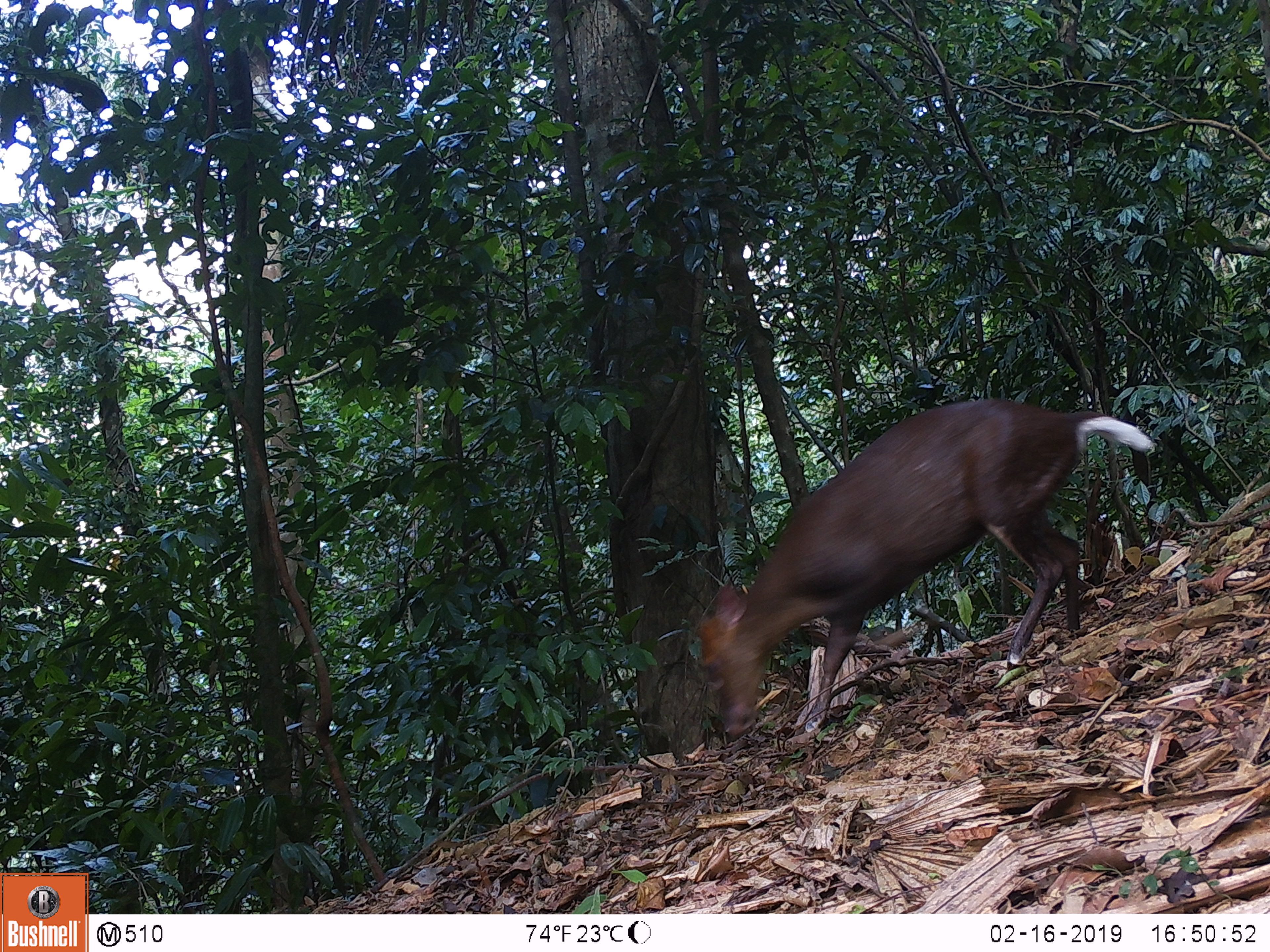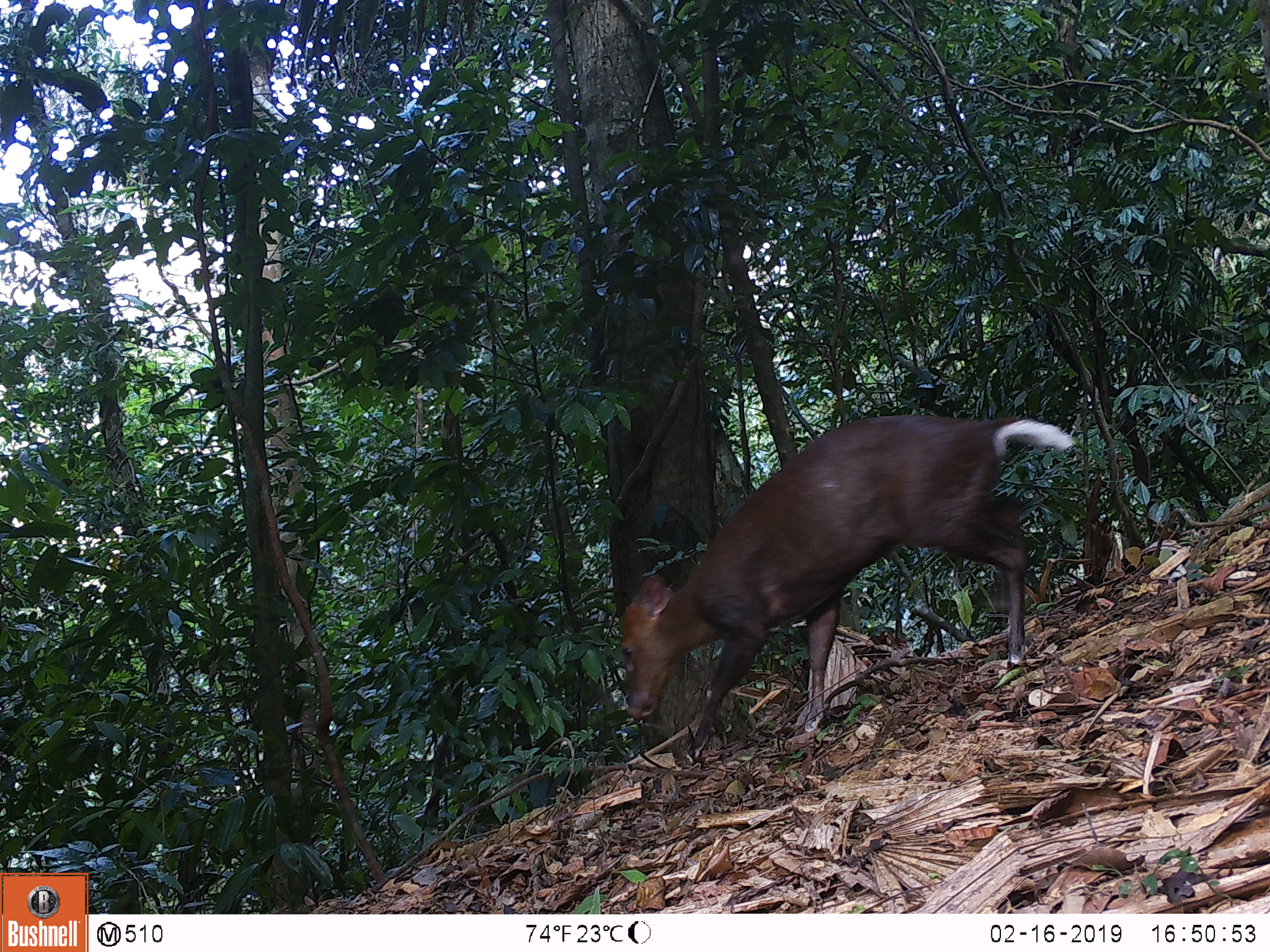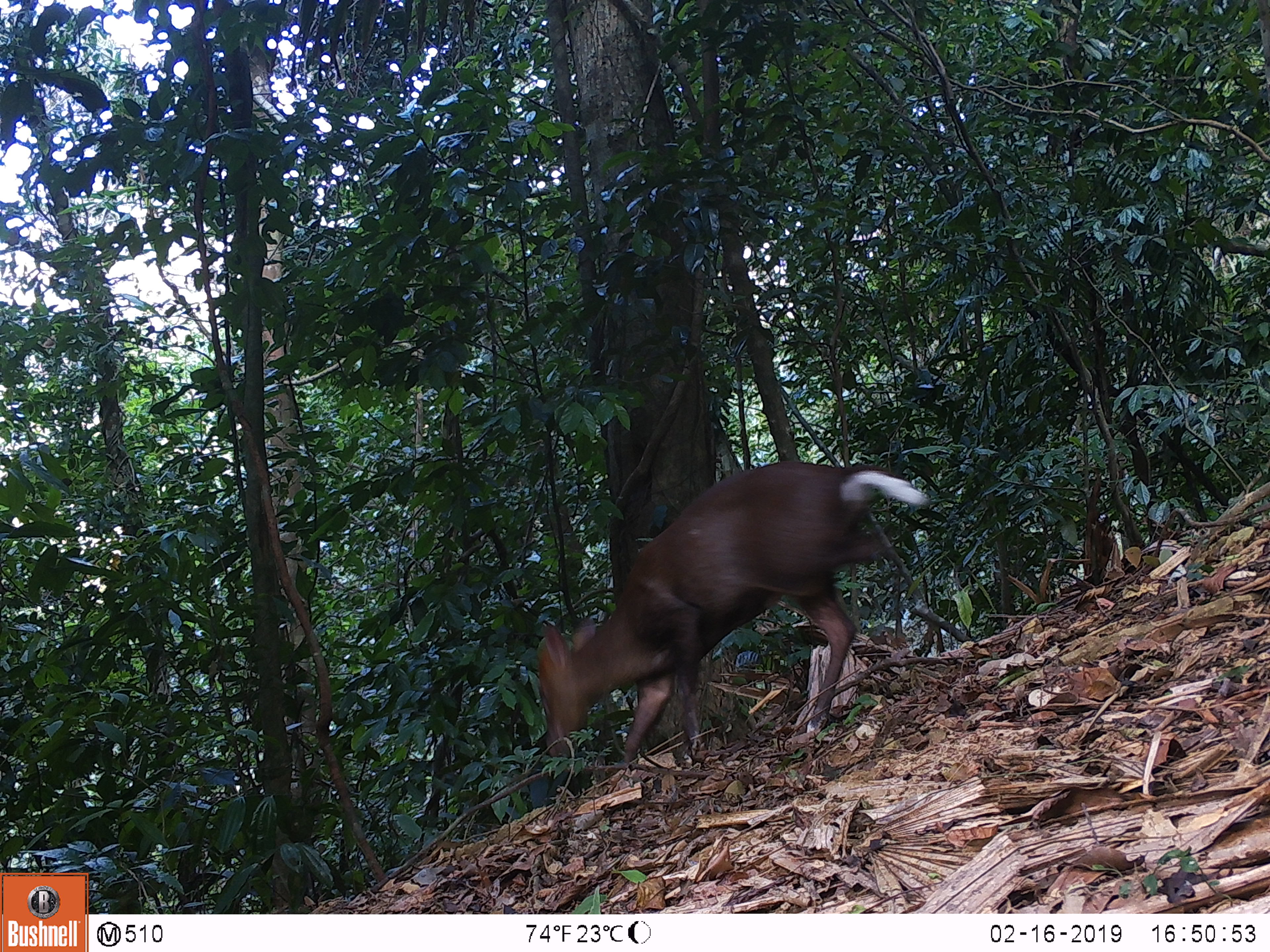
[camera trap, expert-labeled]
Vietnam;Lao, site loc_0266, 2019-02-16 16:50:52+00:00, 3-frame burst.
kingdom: Animalia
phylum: Chordata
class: Mammalia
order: Artiodactyla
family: Cervidae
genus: Muntiacus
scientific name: Muntiacus rooseveltorum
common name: roosevelt's muntjac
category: roosevelts muntjac group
Roosevelts muntjac group (roosevelt's muntjac) (Muntiacus rooseveltorum). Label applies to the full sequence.